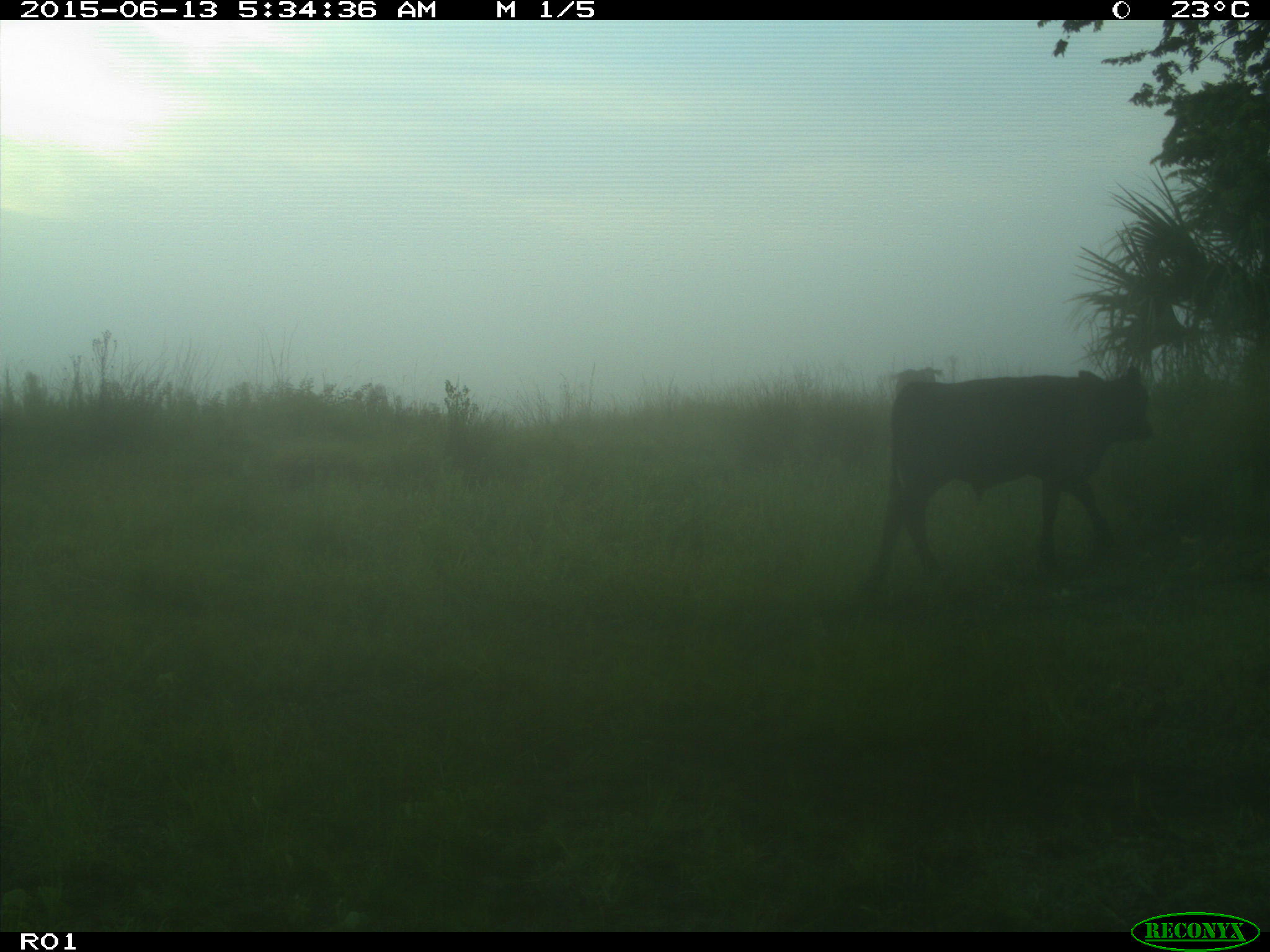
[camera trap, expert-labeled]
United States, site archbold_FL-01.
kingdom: Animalia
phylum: Chordata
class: Mammalia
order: Artiodactyla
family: Bovidae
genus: Bos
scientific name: Bos taurus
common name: domestic cow